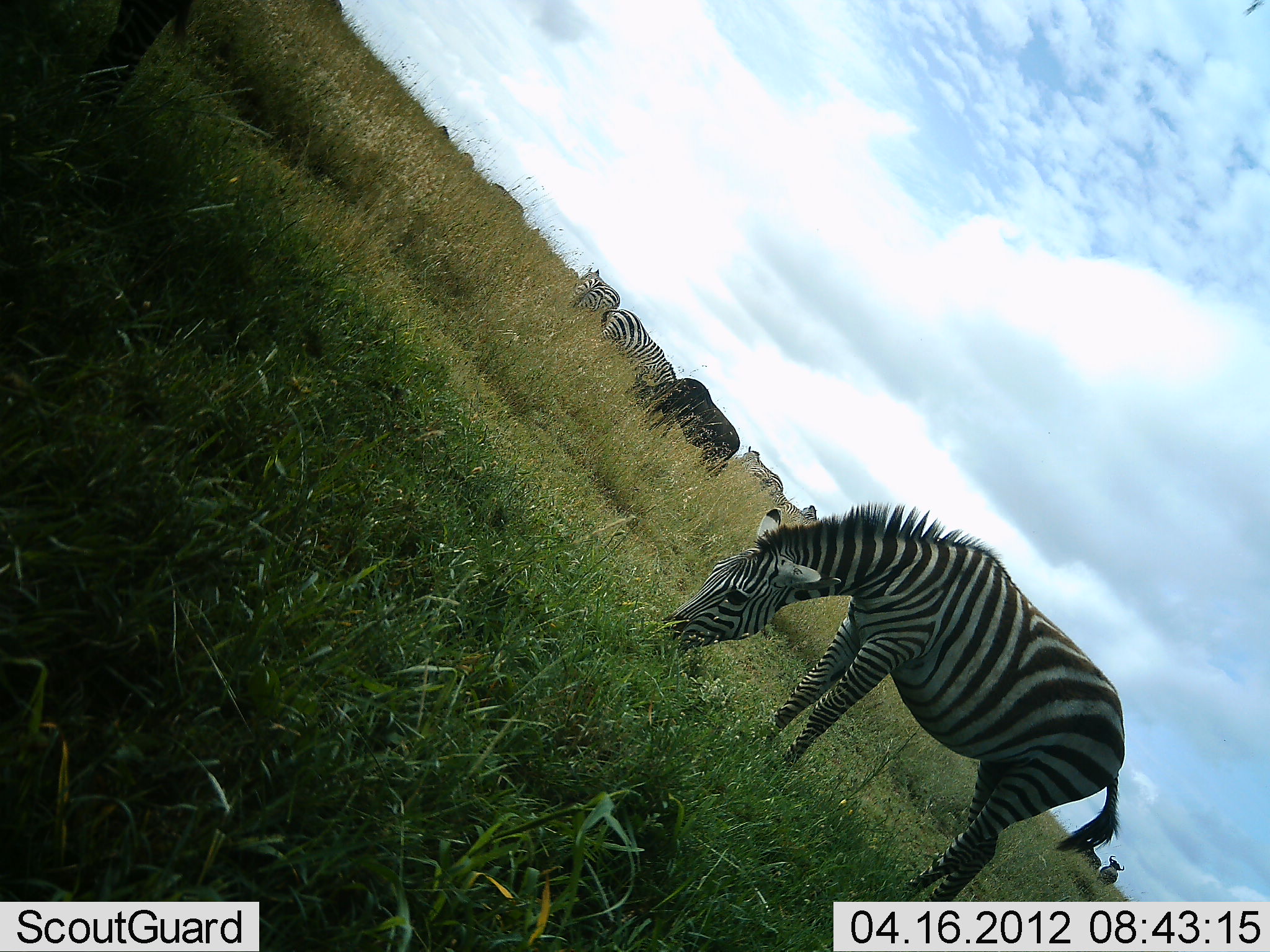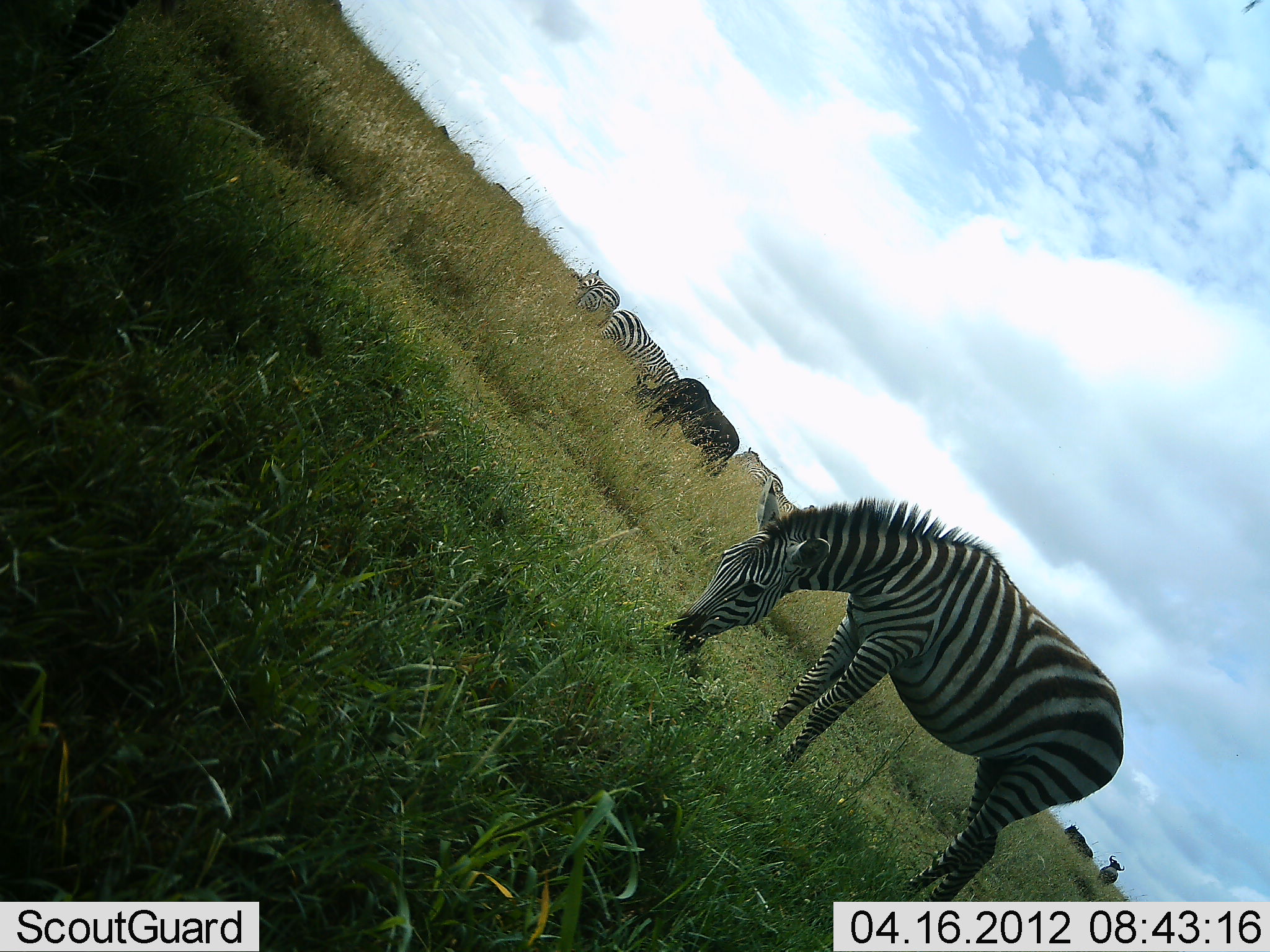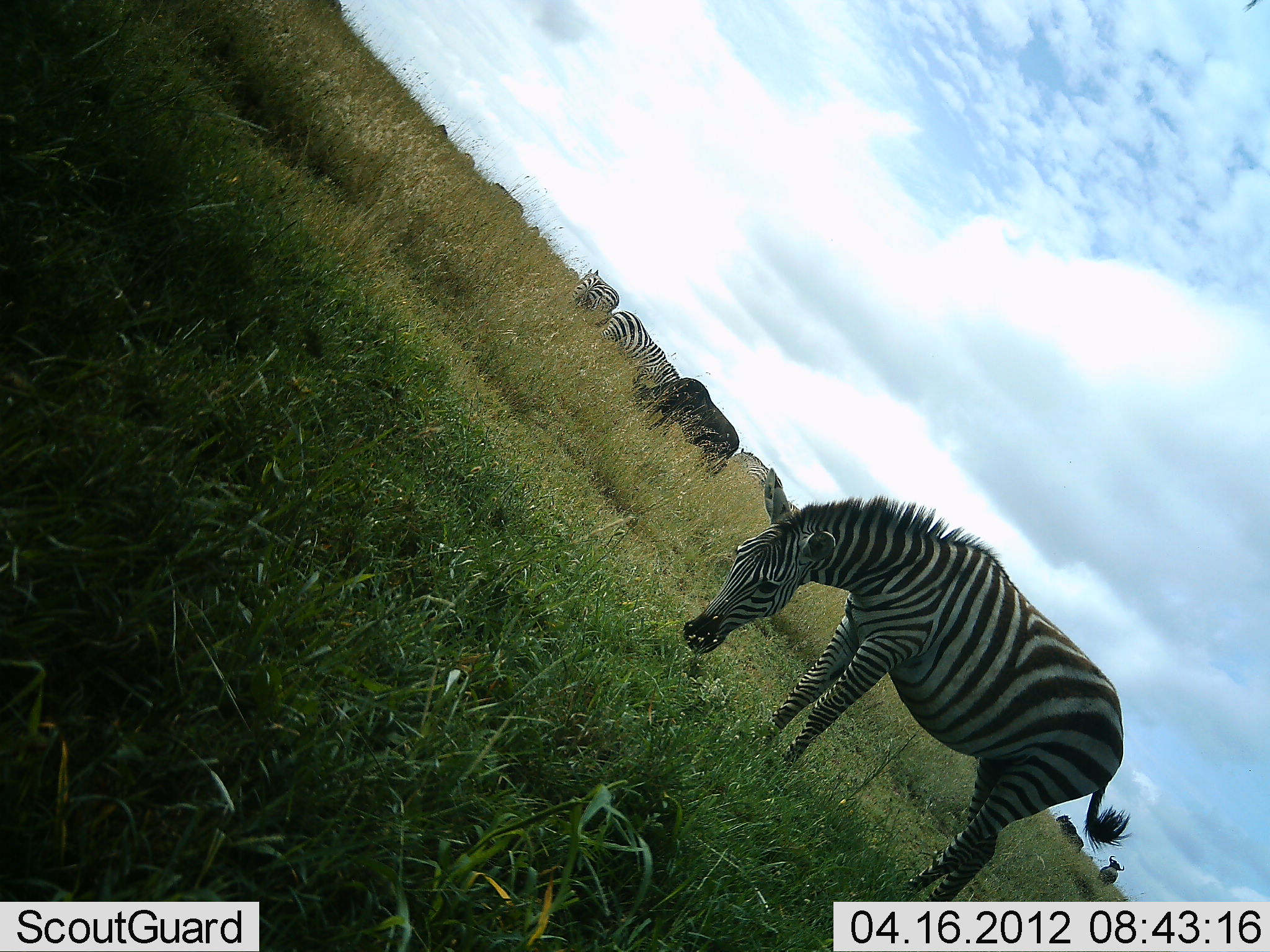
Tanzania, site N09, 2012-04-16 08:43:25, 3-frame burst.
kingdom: Animalia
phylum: Chordata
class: Mammalia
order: Artiodactyla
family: Bovidae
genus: Connochaetes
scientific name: Connochaetes taurinus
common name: blue wildebeest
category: wildebeest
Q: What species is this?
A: Wildebeest (blue wildebeest) (Connochaetes taurinus).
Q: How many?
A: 3.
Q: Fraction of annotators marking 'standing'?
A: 31%.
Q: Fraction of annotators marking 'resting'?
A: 0%.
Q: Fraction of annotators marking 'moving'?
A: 8%.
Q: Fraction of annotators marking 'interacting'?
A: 0%.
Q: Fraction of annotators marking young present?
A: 0%.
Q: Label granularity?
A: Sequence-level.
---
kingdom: Animalia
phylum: Chordata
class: Mammalia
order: Perissodactyla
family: Equidae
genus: Equus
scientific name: Equus quagga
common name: plains zebra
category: zebra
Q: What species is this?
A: Zebra (plains zebra) (Equus quagga).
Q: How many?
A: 4.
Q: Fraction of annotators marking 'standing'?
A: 27%.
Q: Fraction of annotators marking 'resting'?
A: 0%.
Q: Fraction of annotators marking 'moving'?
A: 3%.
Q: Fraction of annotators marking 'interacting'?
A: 0%.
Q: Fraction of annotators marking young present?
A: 0%.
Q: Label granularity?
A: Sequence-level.